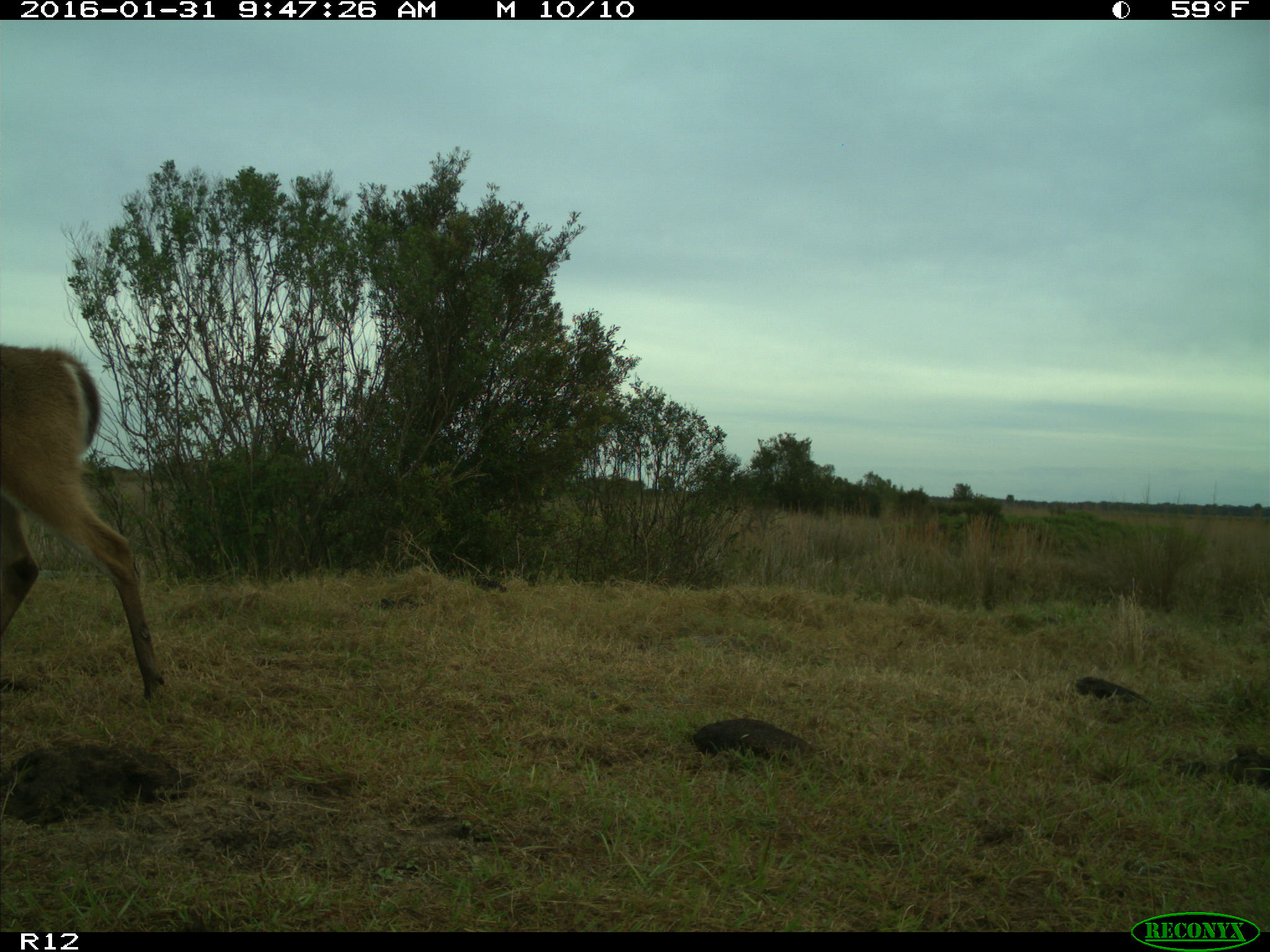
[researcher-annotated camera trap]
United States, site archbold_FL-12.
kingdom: Animalia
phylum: Chordata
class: Mammalia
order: Artiodactyla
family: Cervidae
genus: Odocoileus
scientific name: Odocoileus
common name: deer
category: unidentified deer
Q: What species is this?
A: Unidentified deer (deer) (Odocoileus).